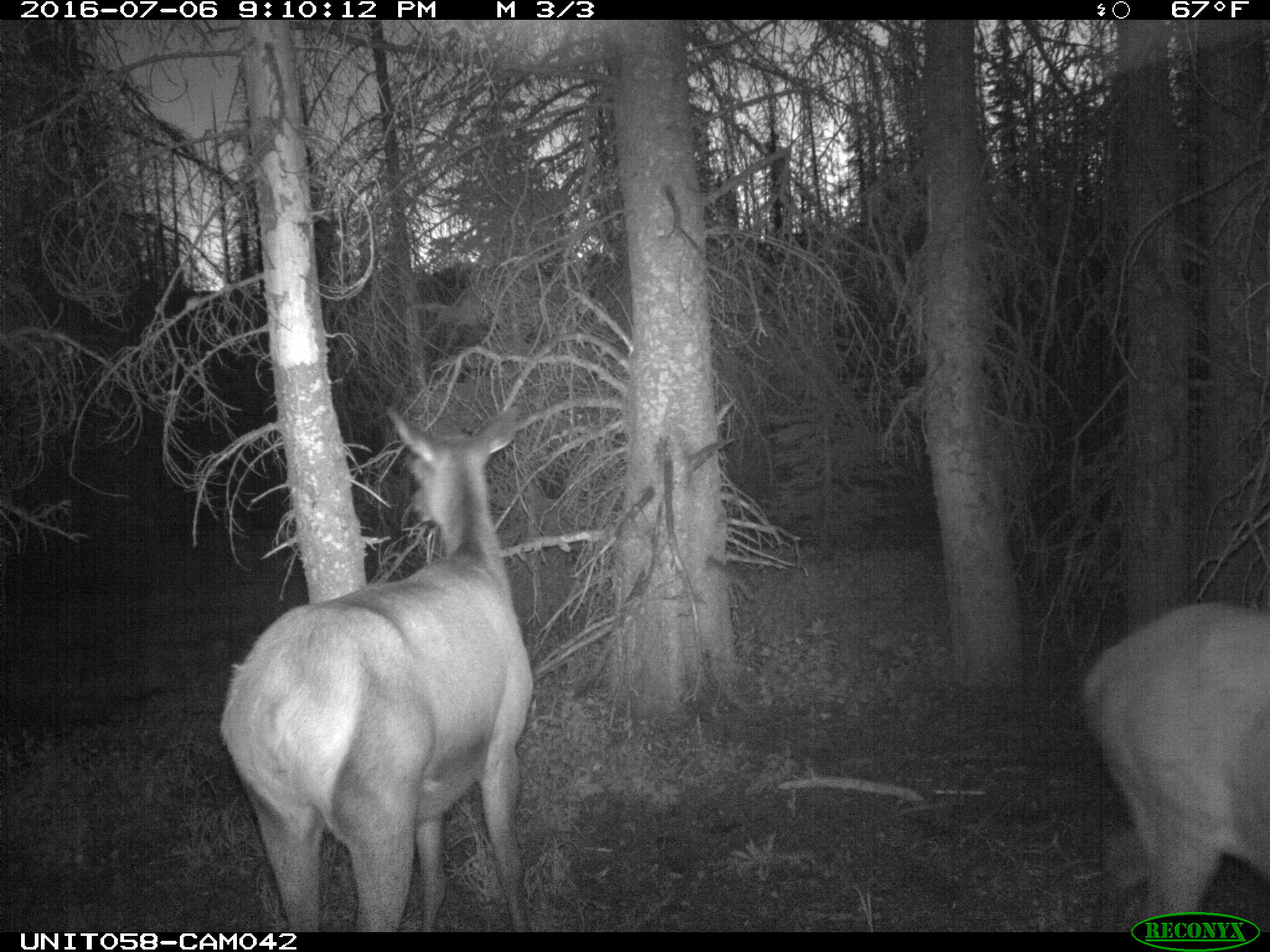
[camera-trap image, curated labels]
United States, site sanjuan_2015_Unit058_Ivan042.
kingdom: Animalia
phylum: Chordata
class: Mammalia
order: Artiodactyla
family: Cervidae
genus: Cervus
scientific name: Cervus elaphus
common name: red deer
Cervus elaphus (red deer).